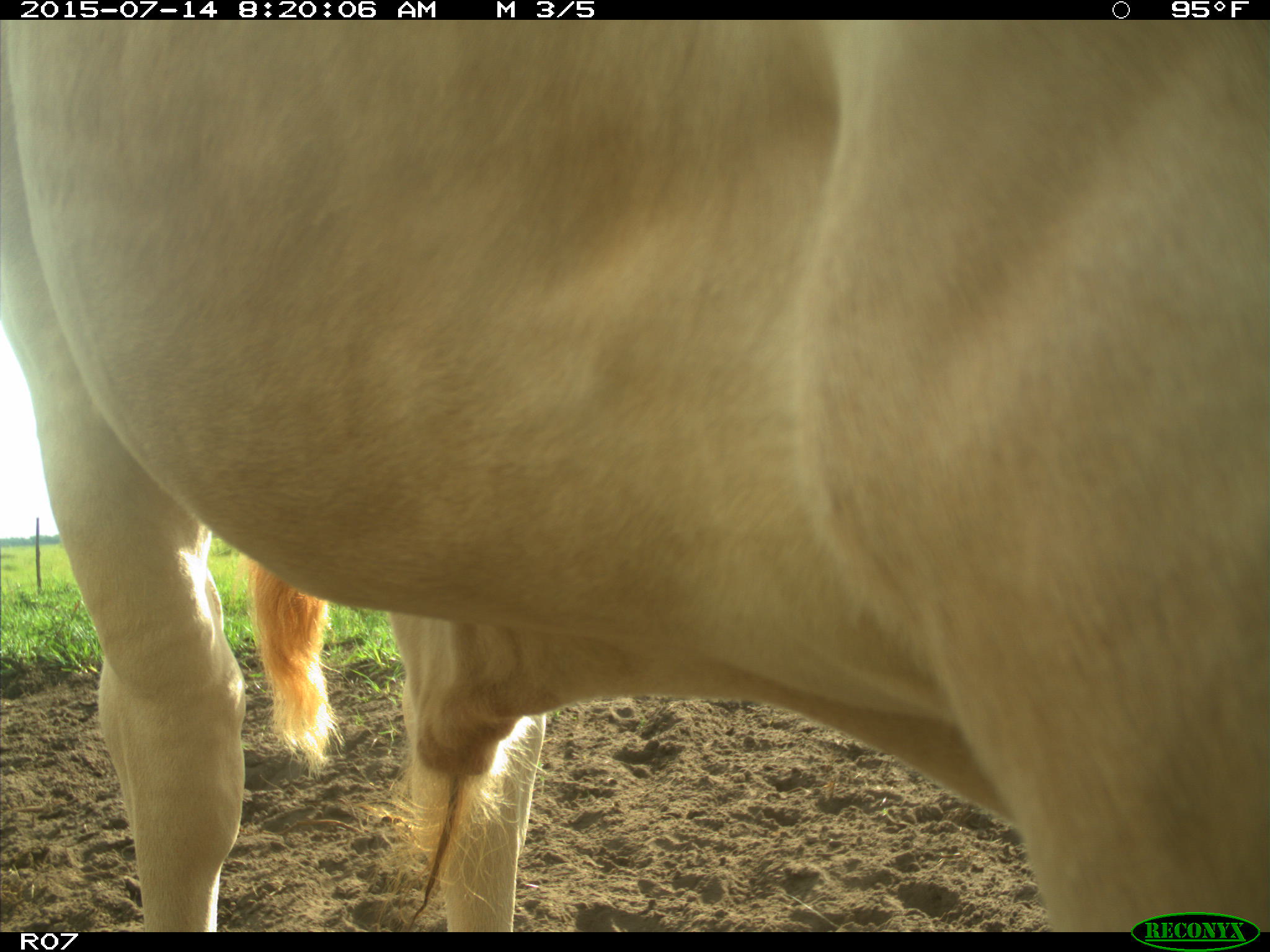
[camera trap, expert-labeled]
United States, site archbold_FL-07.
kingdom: Animalia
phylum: Chordata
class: Mammalia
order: Artiodactyla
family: Bovidae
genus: Bos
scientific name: Bos taurus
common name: domestic cow